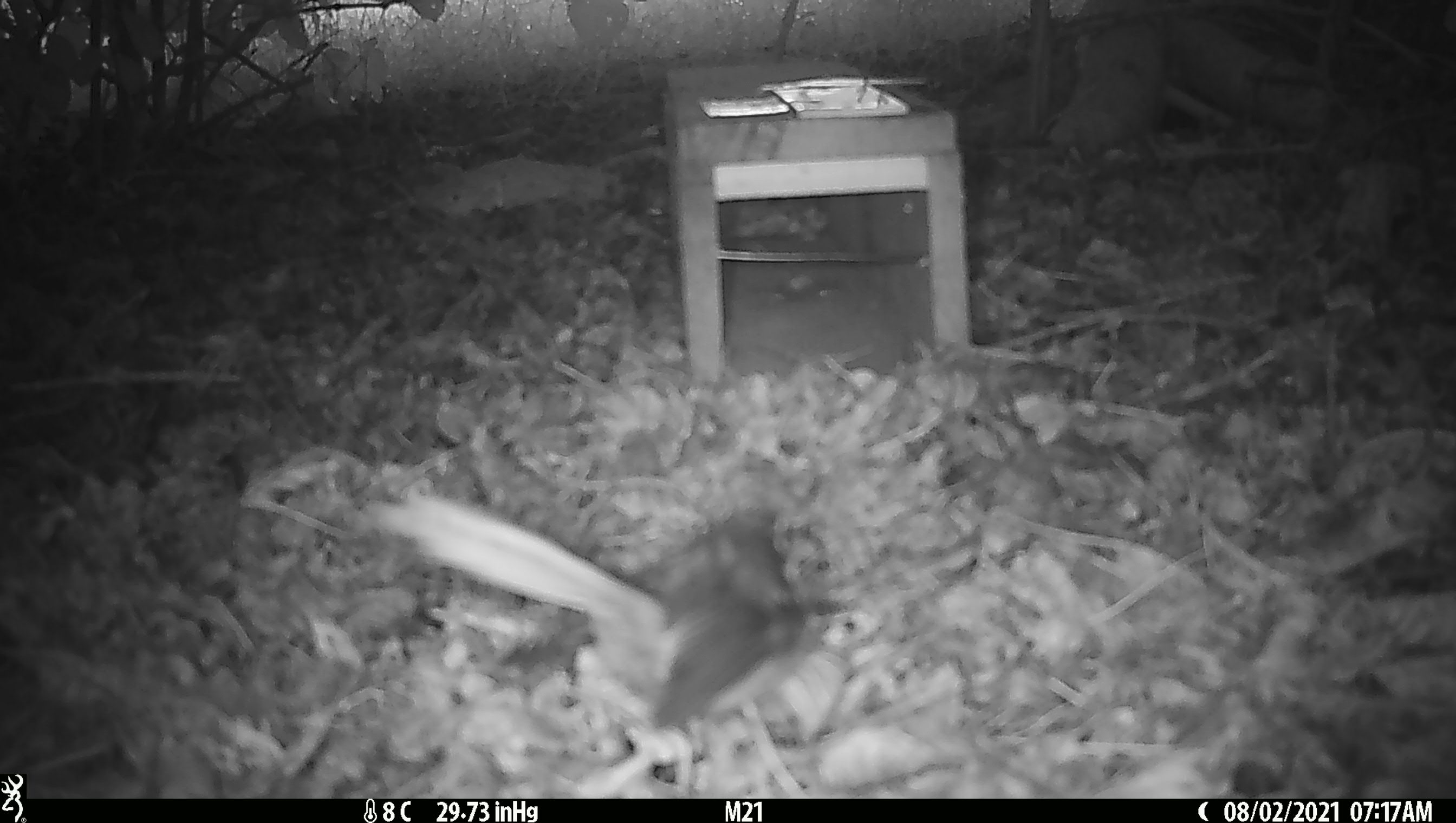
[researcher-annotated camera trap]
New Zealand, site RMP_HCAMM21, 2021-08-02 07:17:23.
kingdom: Animalia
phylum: Chordata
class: Aves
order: Passeriformes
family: Rhipiduridae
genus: Rhipidura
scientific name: Rhipidura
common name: fantails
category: fantail